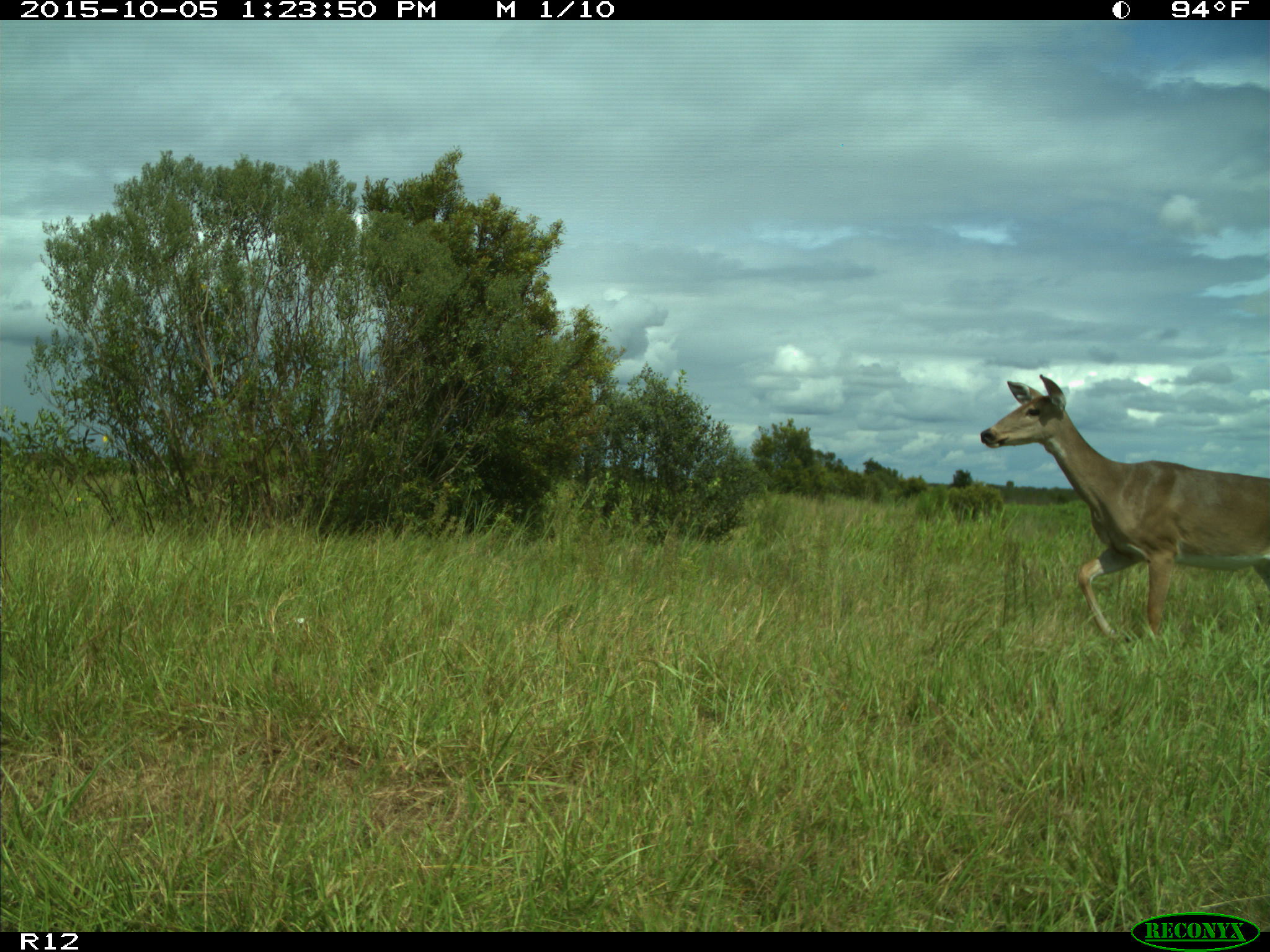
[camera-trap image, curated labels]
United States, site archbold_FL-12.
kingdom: Animalia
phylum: Chordata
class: Mammalia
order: Artiodactyla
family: Cervidae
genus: Odocoileus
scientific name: Odocoileus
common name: deer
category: unidentified deer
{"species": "unidentified deer (deer) (Odocoileus)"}